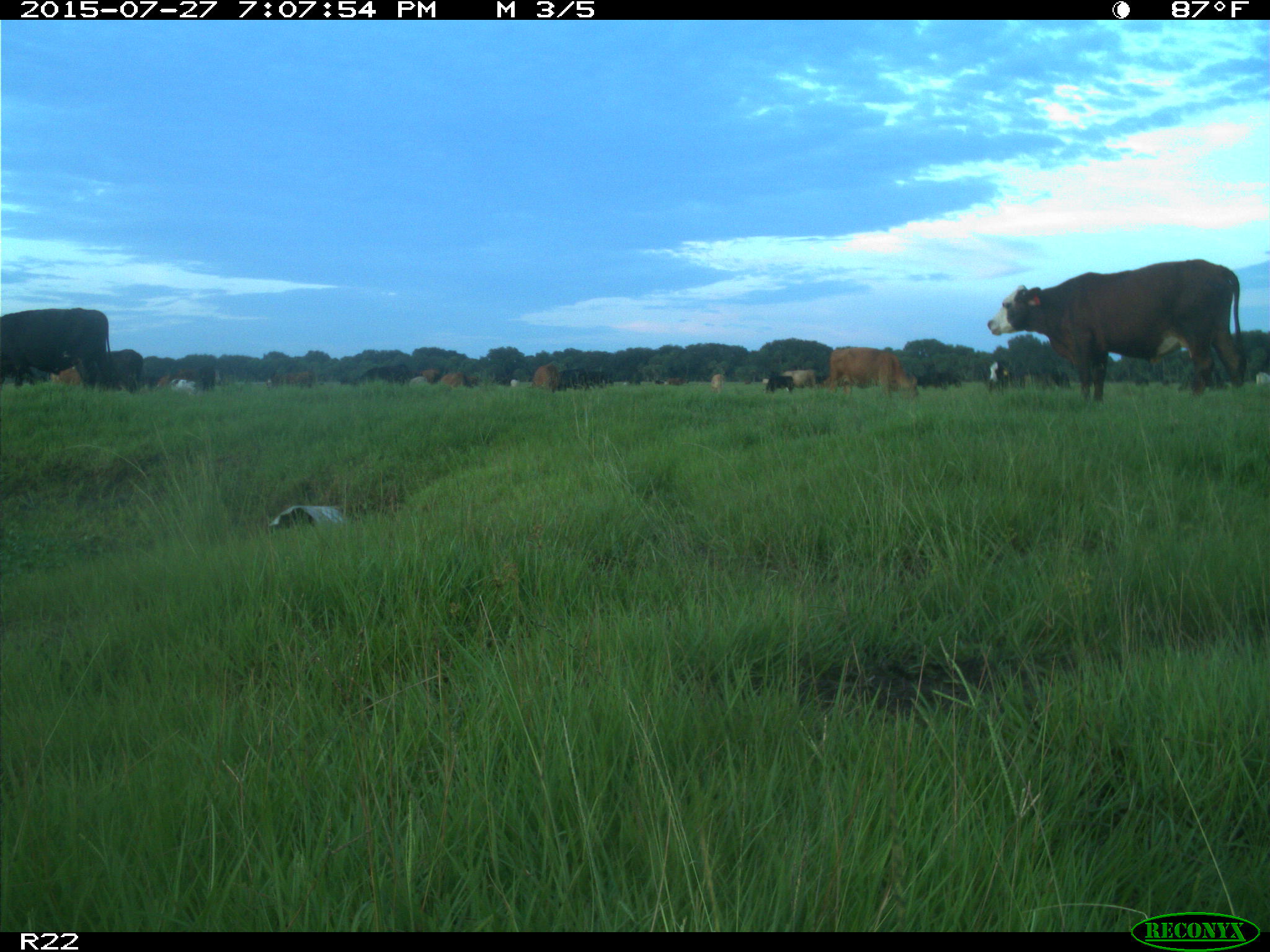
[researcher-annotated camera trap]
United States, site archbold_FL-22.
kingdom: Animalia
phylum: Chordata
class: Mammalia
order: Artiodactyla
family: Bovidae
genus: Bos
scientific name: Bos taurus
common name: domestic cow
Bos taurus (domestic cow).